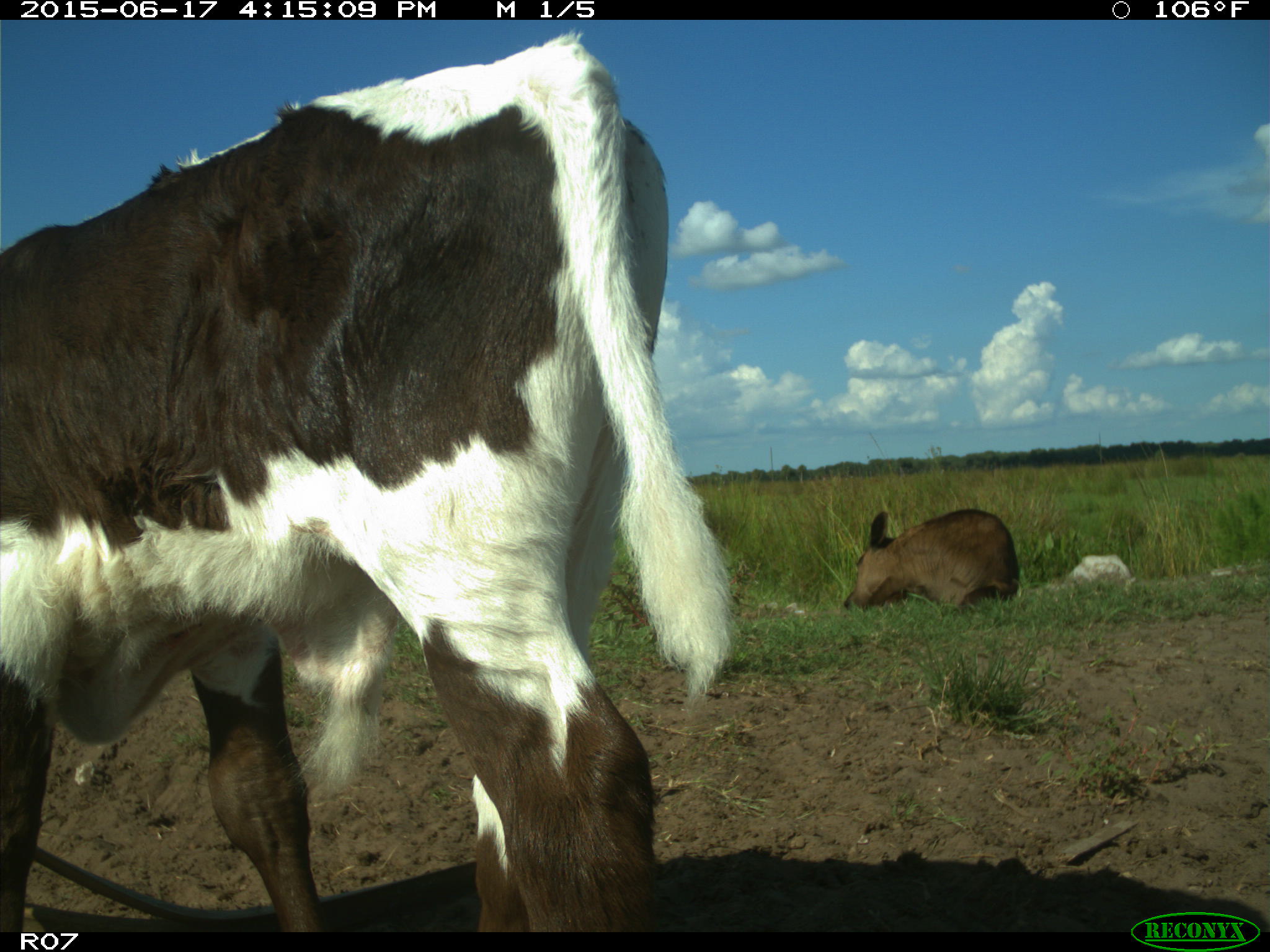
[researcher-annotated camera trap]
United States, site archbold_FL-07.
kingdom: Animalia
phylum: Chordata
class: Mammalia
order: Artiodactyla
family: Bovidae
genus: Bos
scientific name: Bos taurus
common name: domestic cow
Bos taurus (domestic cow).